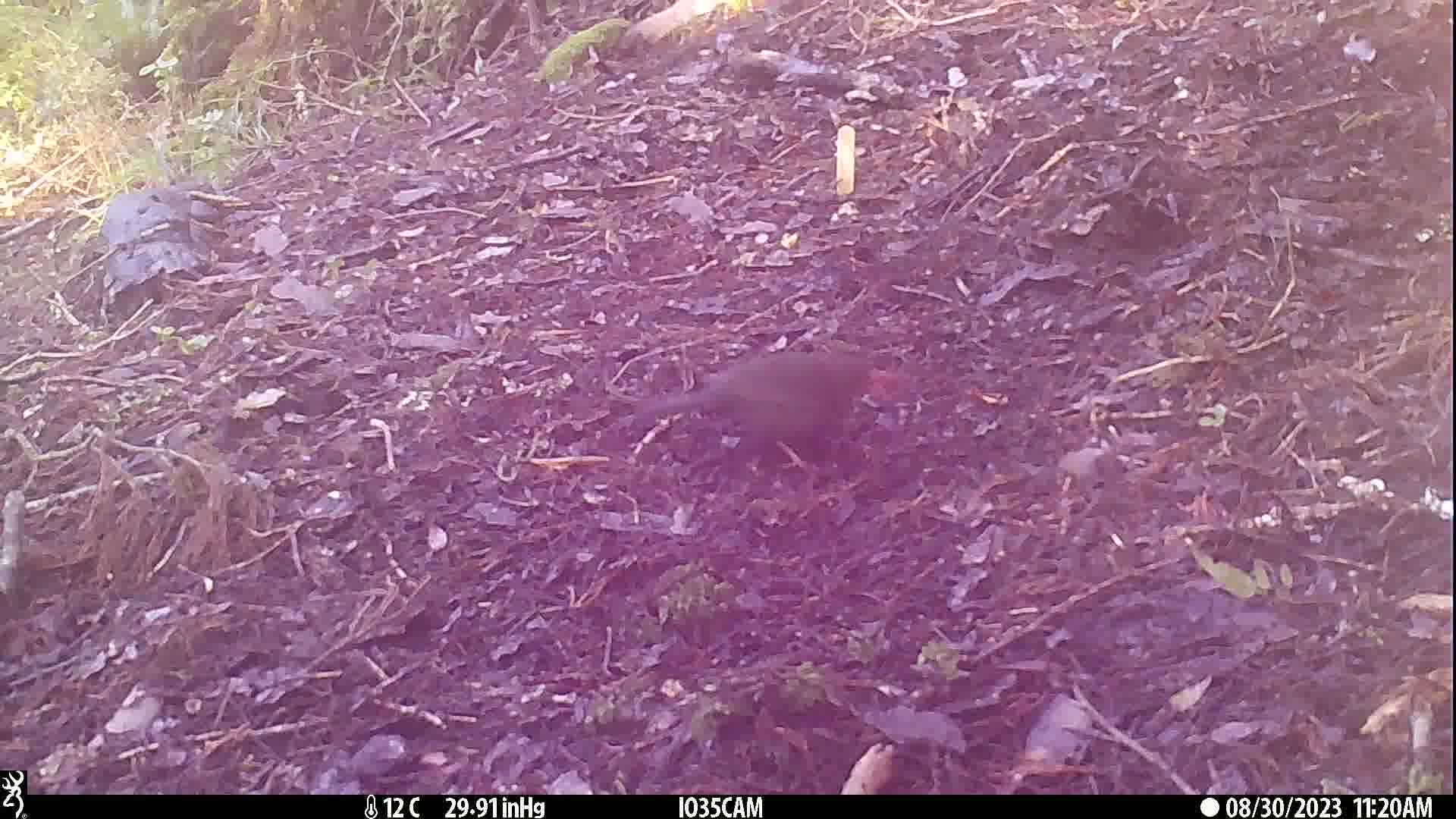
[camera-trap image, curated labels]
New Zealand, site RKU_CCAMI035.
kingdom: Animalia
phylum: Chordata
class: Aves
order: Passeriformes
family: Turdidae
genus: Turdus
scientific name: Turdus merula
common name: eurasian blackbird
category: blackbird